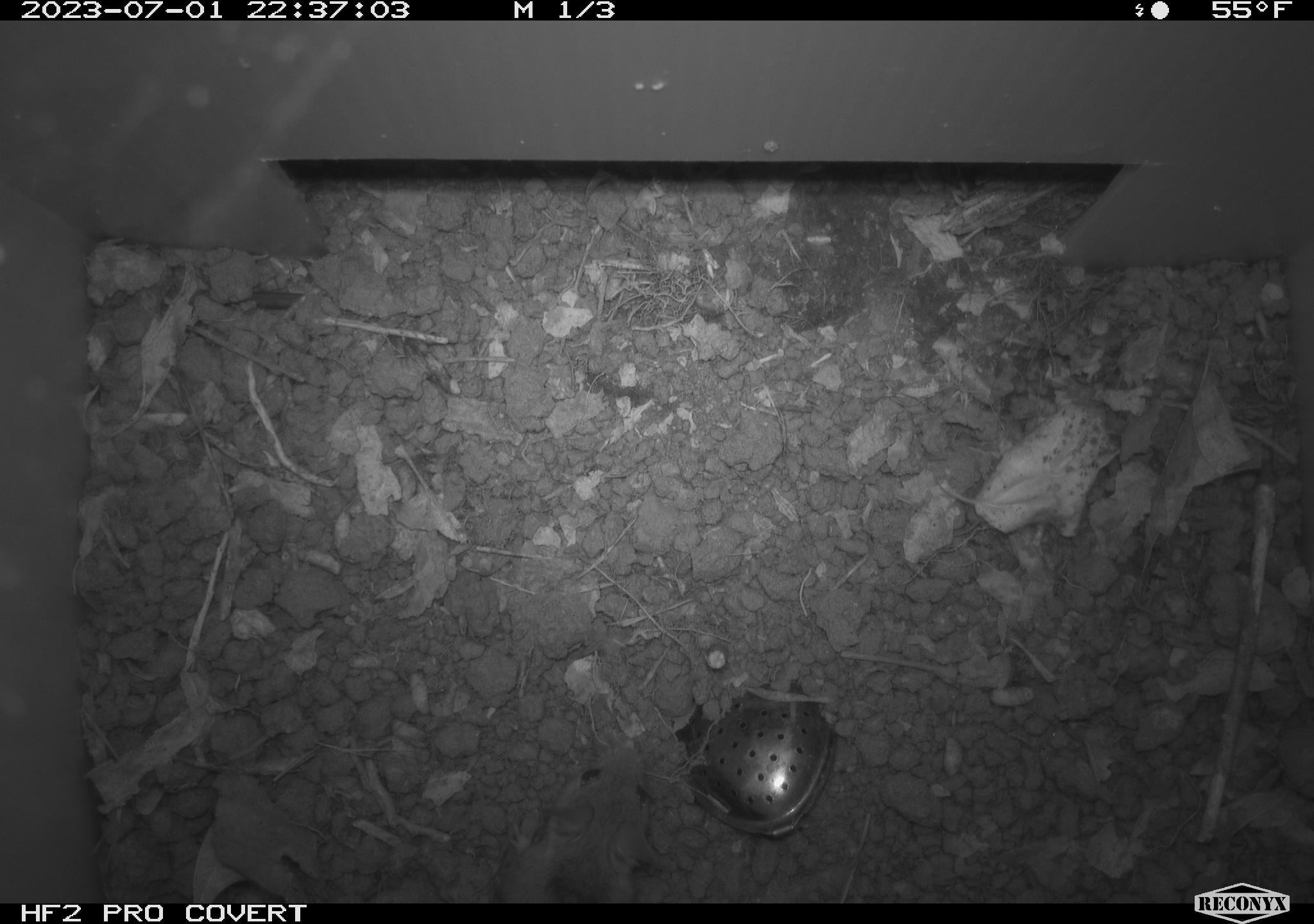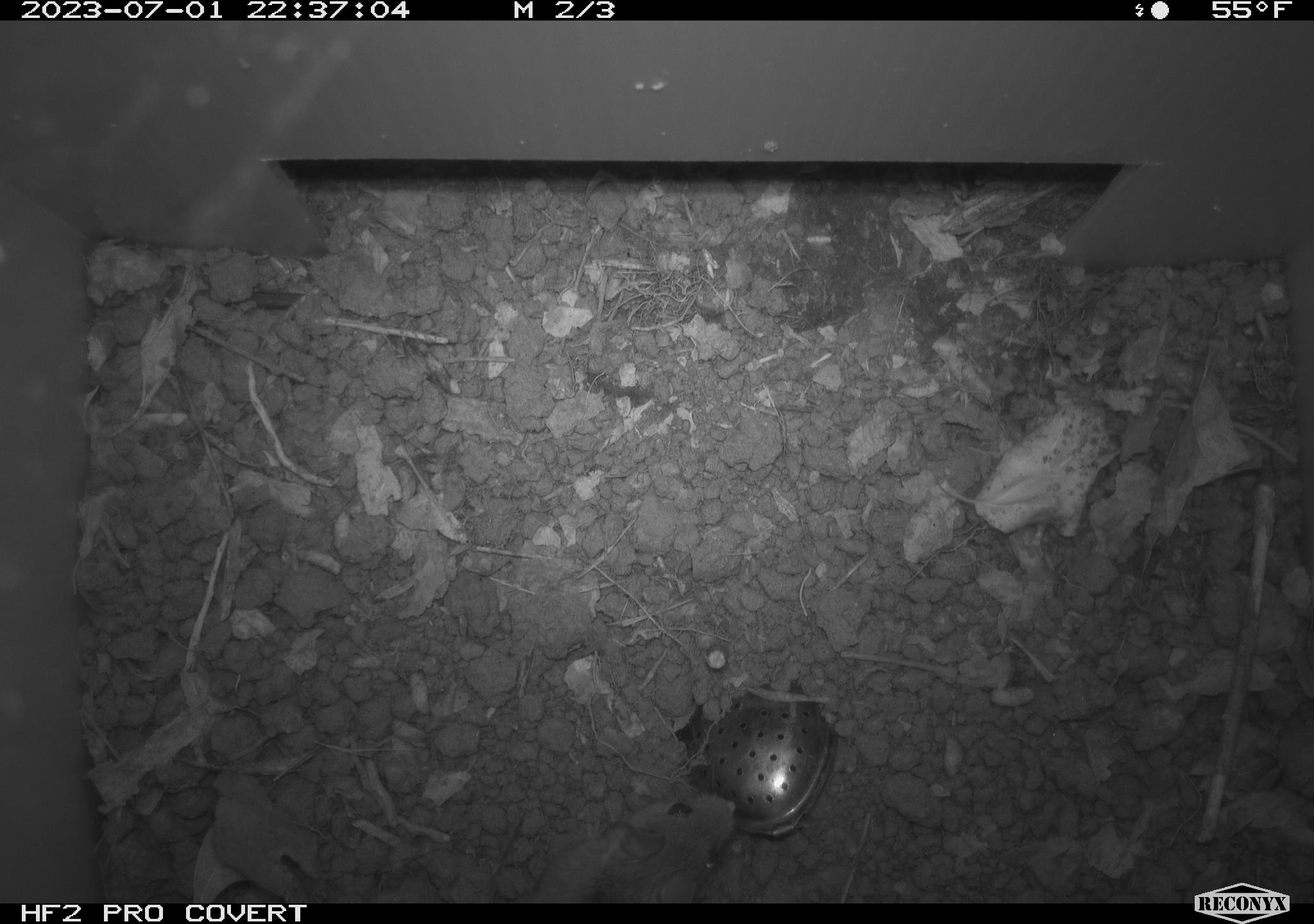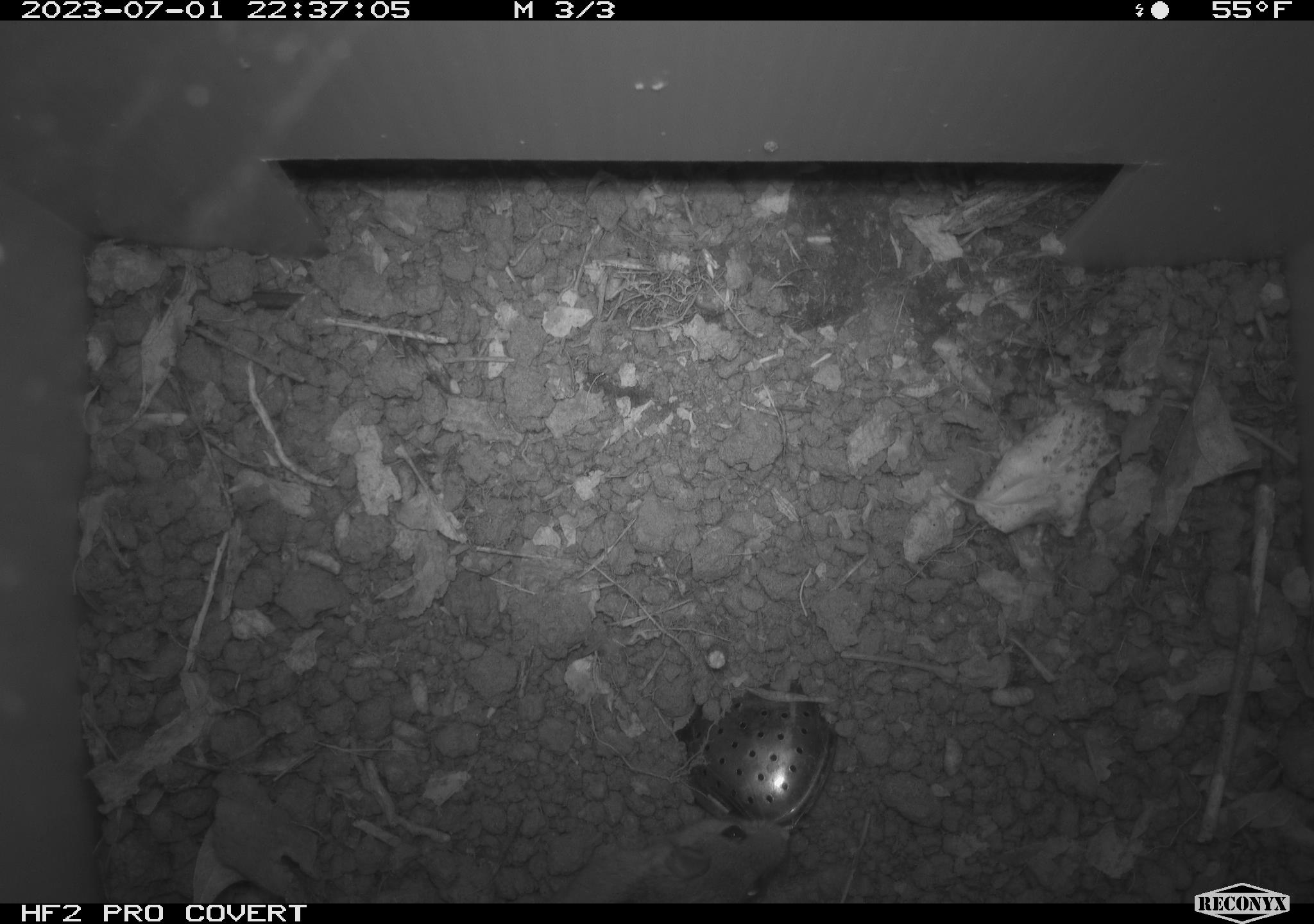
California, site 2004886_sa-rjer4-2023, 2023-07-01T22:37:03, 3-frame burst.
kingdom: Animalia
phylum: Chordata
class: Mammalia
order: Rodentia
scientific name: Rodentia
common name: mouse species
Mouse species (Rodentia).